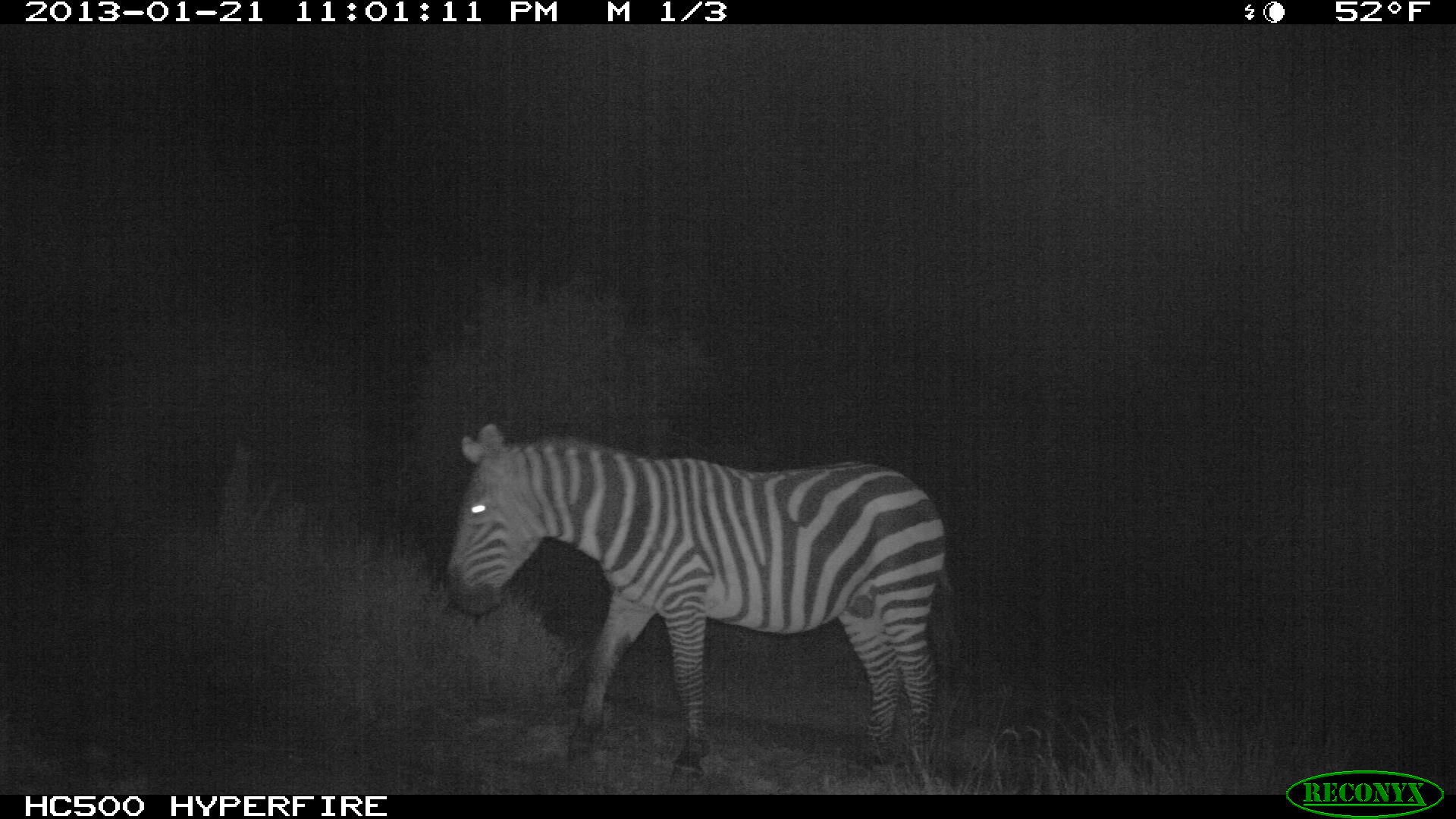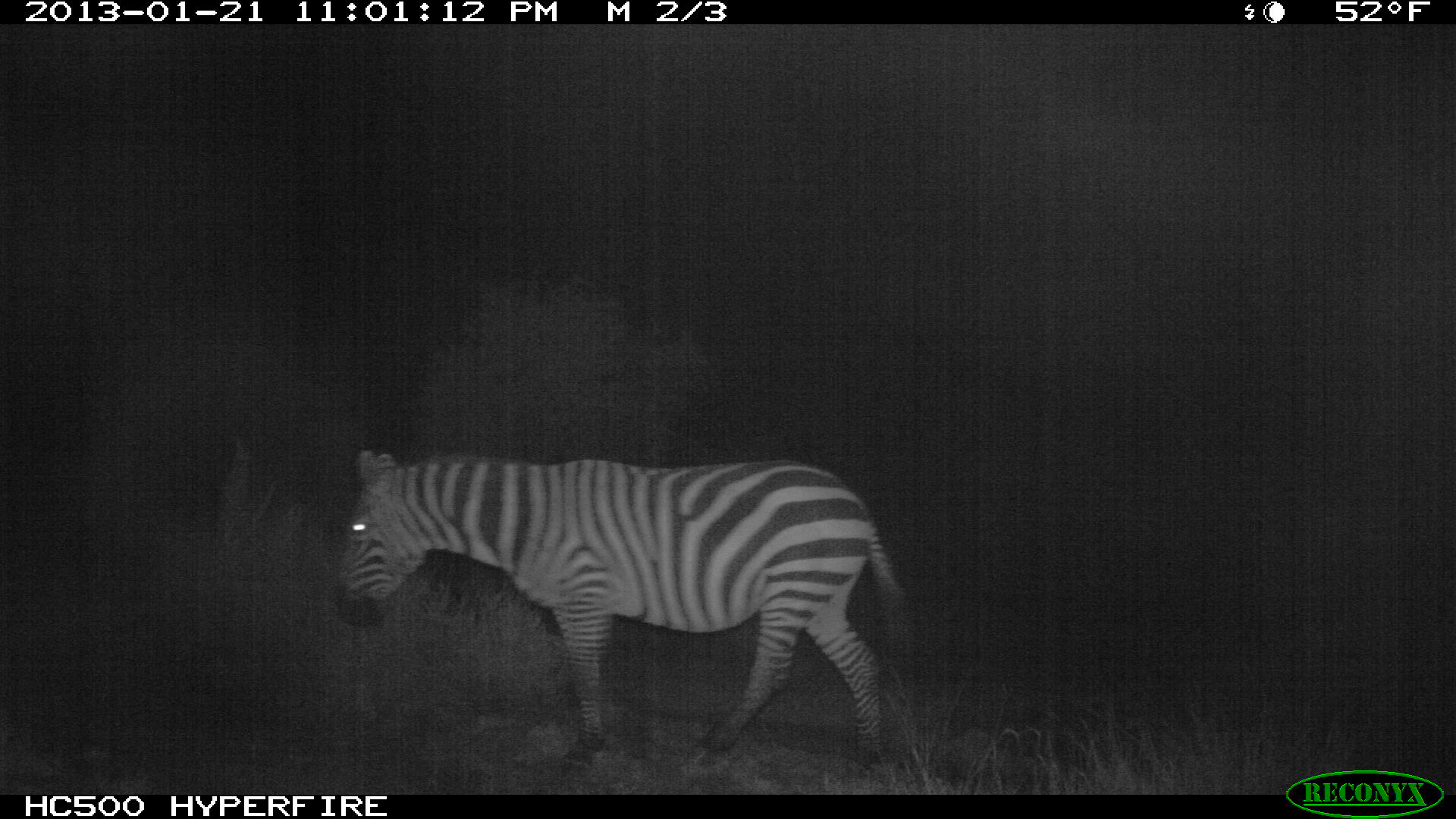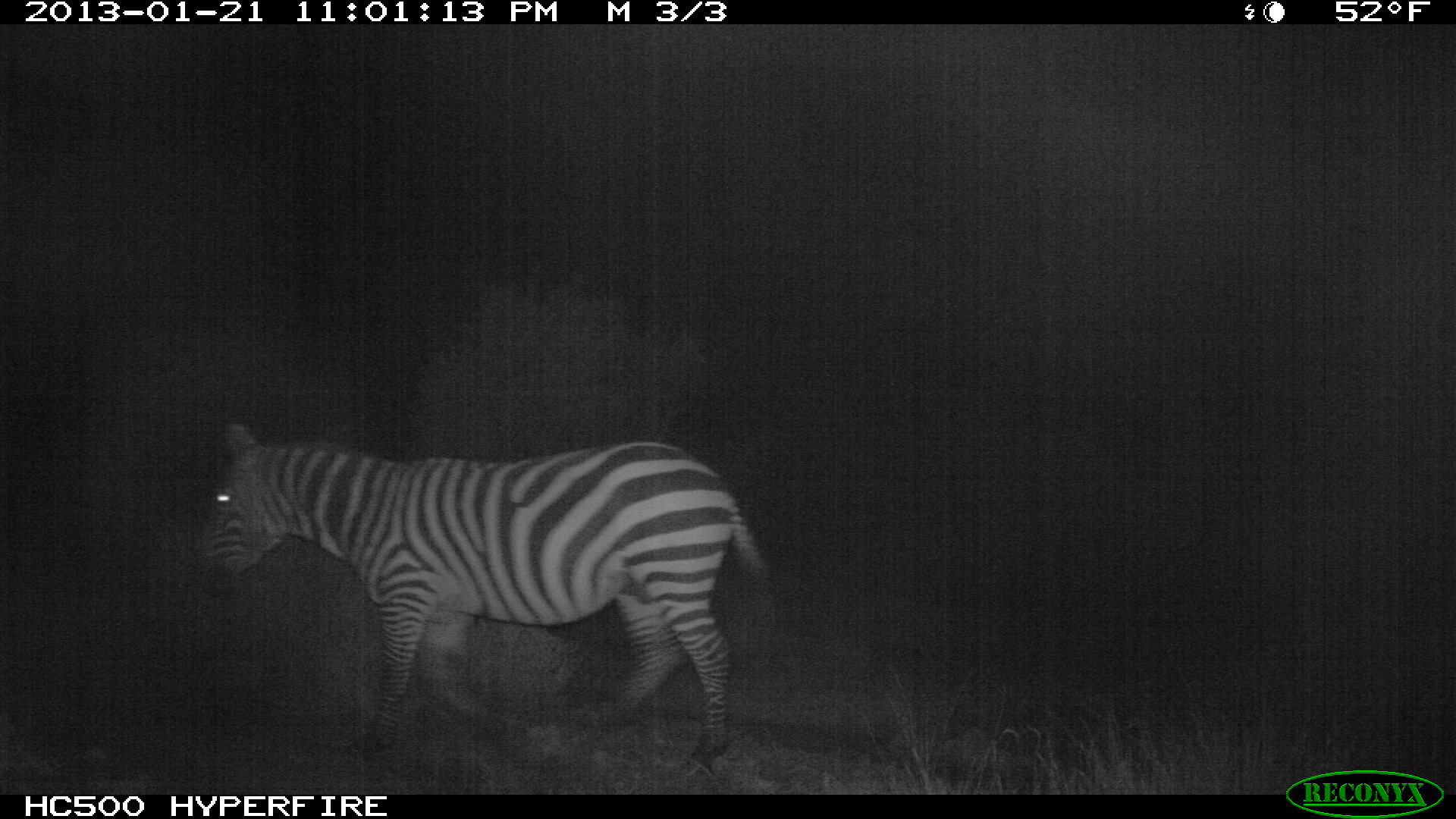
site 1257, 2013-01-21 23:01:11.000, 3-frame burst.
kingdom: Animalia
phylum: Chordata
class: Mammalia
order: Perissodactyla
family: Equidae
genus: Equus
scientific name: Equus quagga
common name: plains zebra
Equus quagga (plains zebra), count 1.